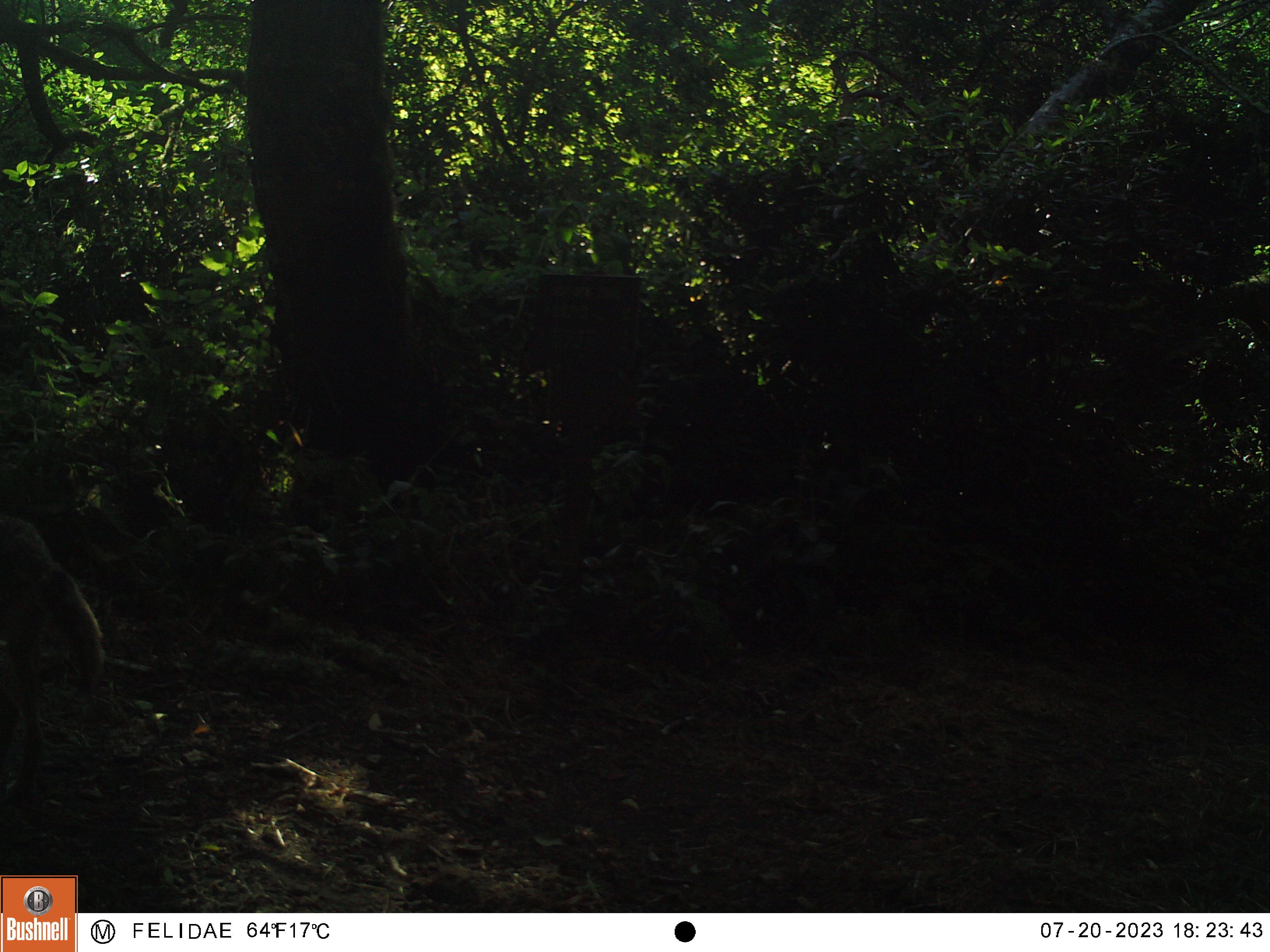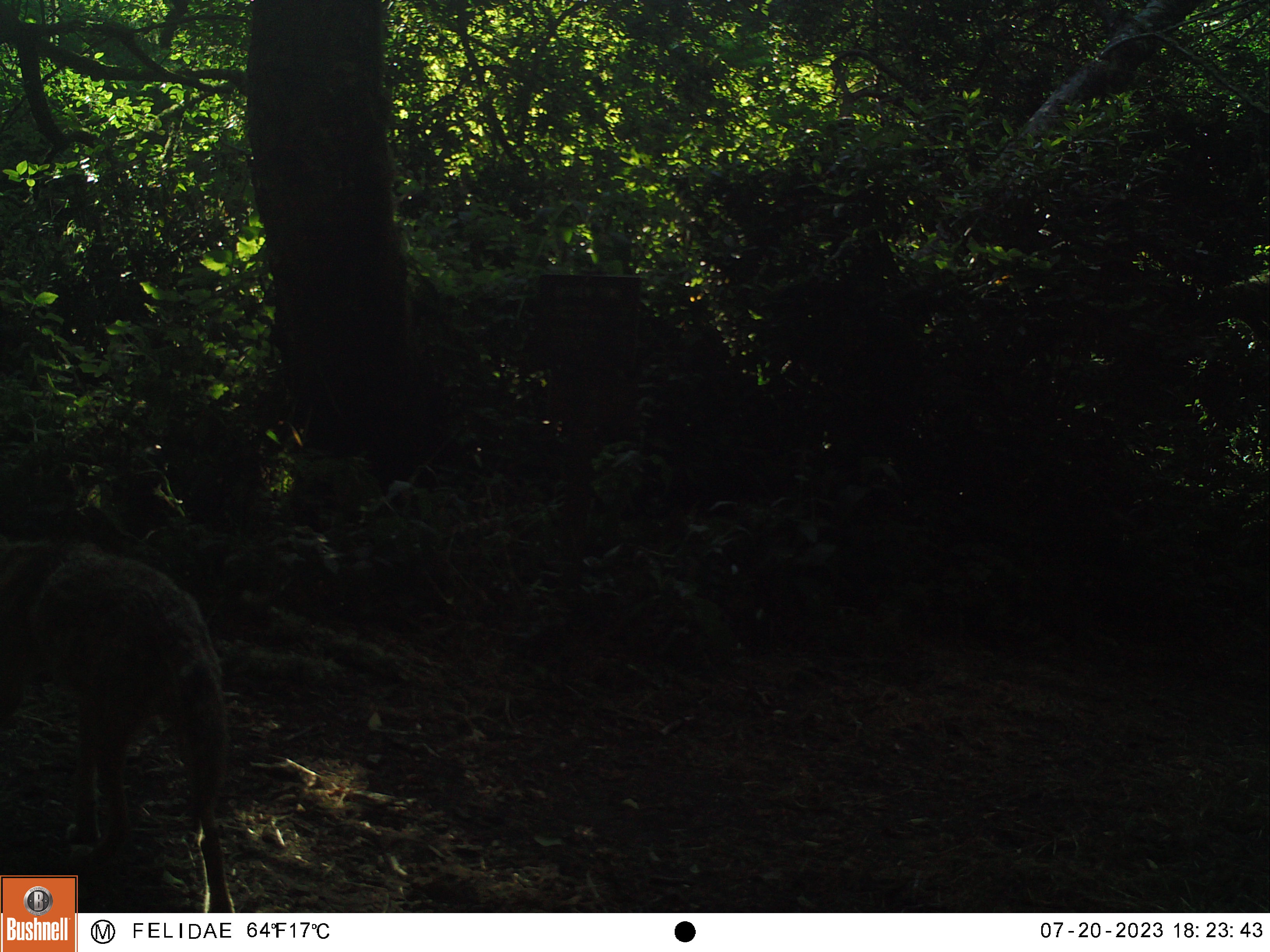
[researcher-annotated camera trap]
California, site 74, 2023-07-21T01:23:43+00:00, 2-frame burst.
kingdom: Animalia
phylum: Chordata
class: Mammalia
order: Carnivora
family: Canidae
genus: Canis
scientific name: Canis latrans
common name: coyote